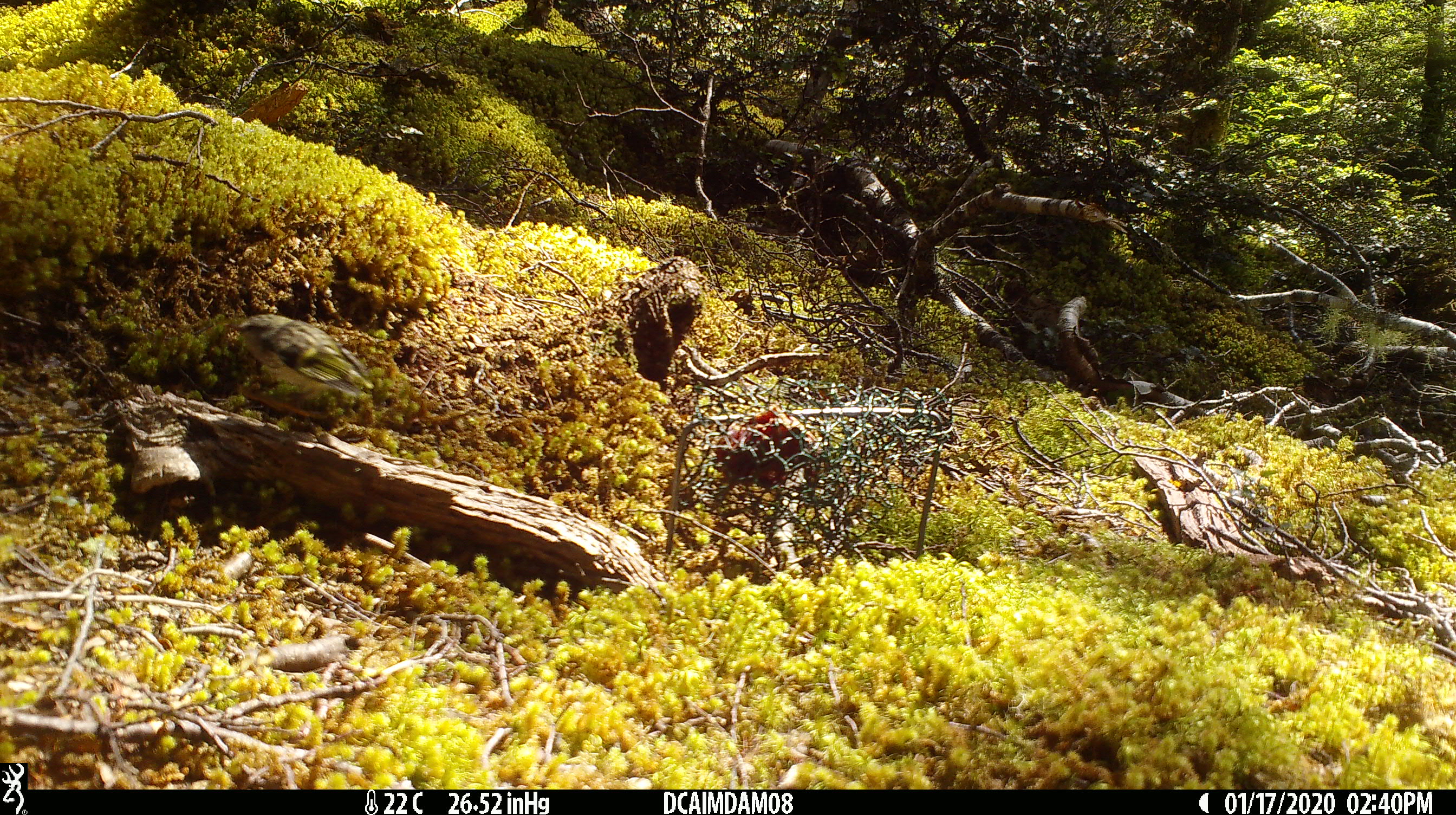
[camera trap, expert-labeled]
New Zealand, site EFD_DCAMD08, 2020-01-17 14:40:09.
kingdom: Animalia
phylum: Chordata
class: Aves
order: Passeriformes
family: Acanthisittidae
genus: Acanthisitta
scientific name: Acanthisitta chloris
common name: rifleman